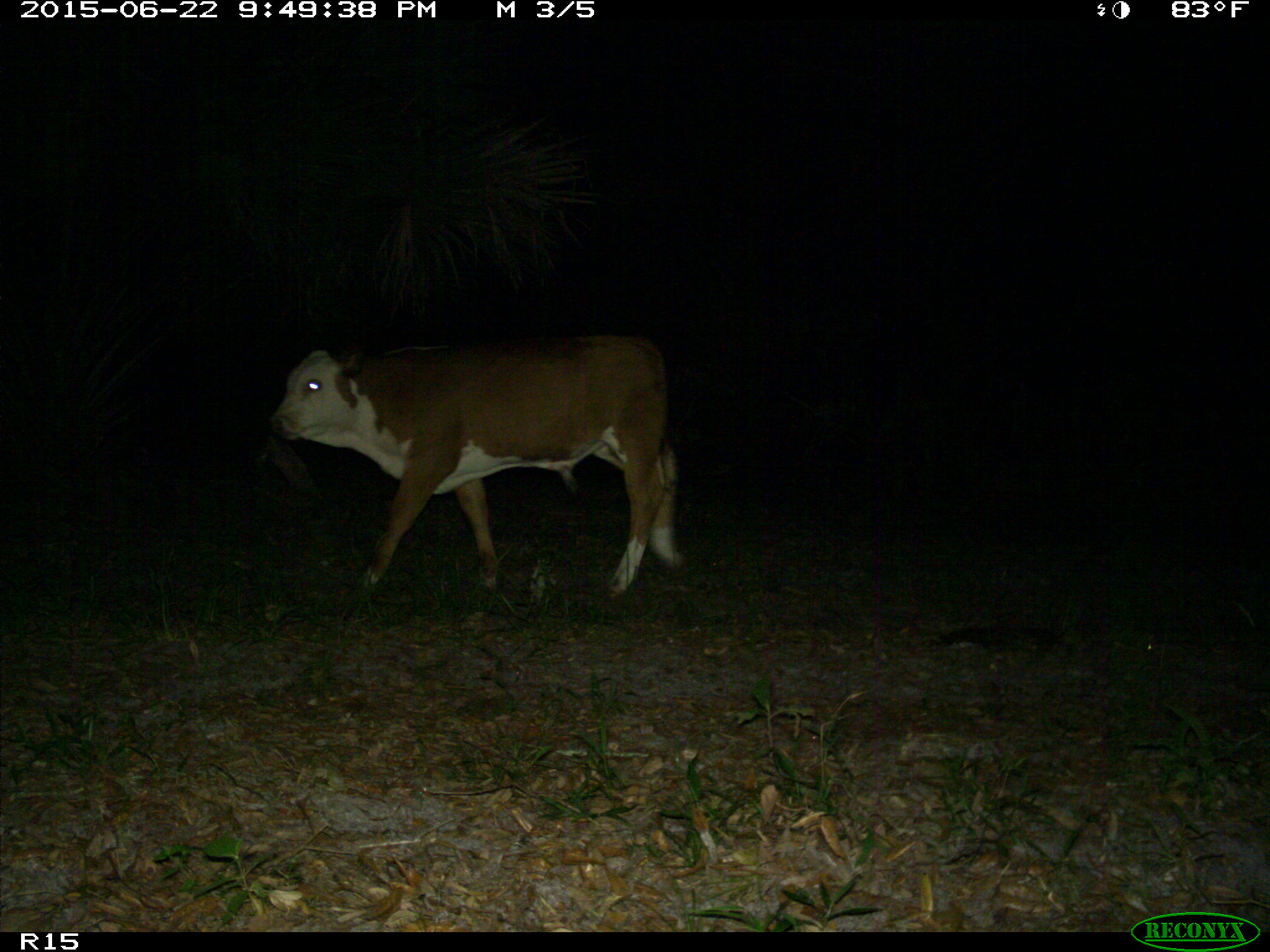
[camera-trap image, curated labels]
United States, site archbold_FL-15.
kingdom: Animalia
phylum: Chordata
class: Mammalia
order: Artiodactyla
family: Bovidae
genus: Bos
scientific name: Bos taurus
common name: domestic cow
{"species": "Bos taurus (domestic cow)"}